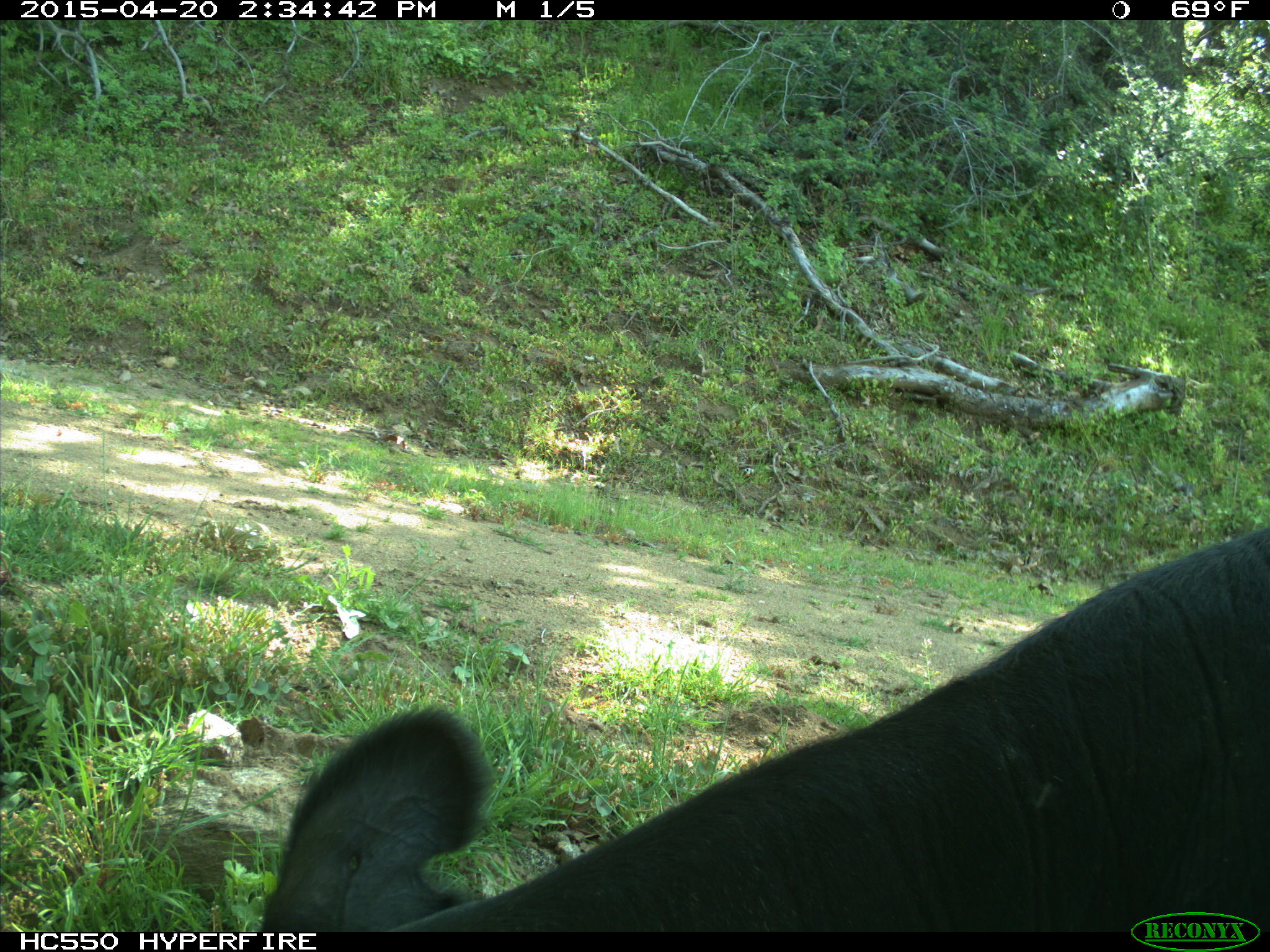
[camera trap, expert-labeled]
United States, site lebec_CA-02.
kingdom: Animalia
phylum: Chordata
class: Mammalia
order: Artiodactyla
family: Bovidae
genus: Bos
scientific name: Bos taurus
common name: domestic cow